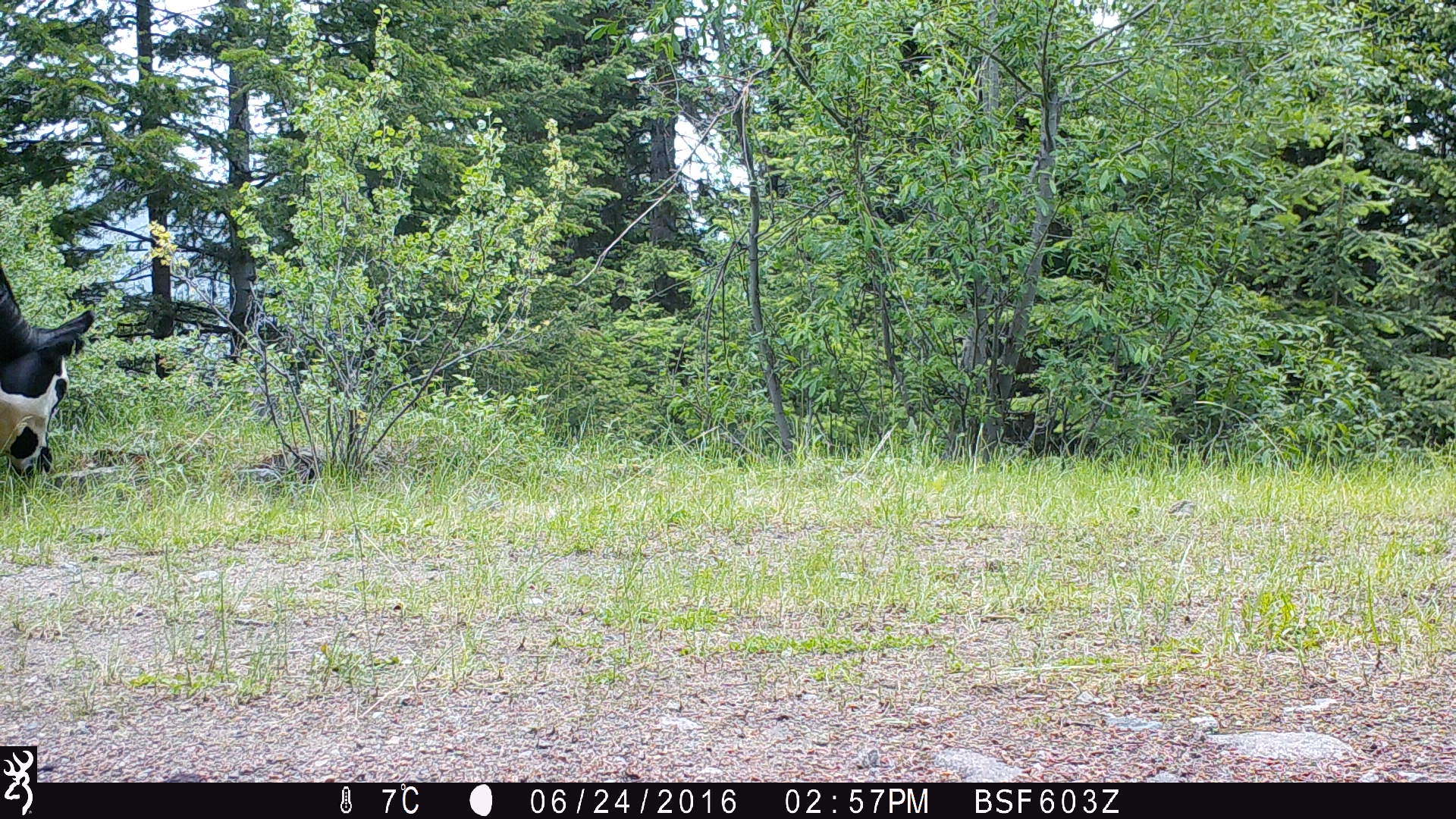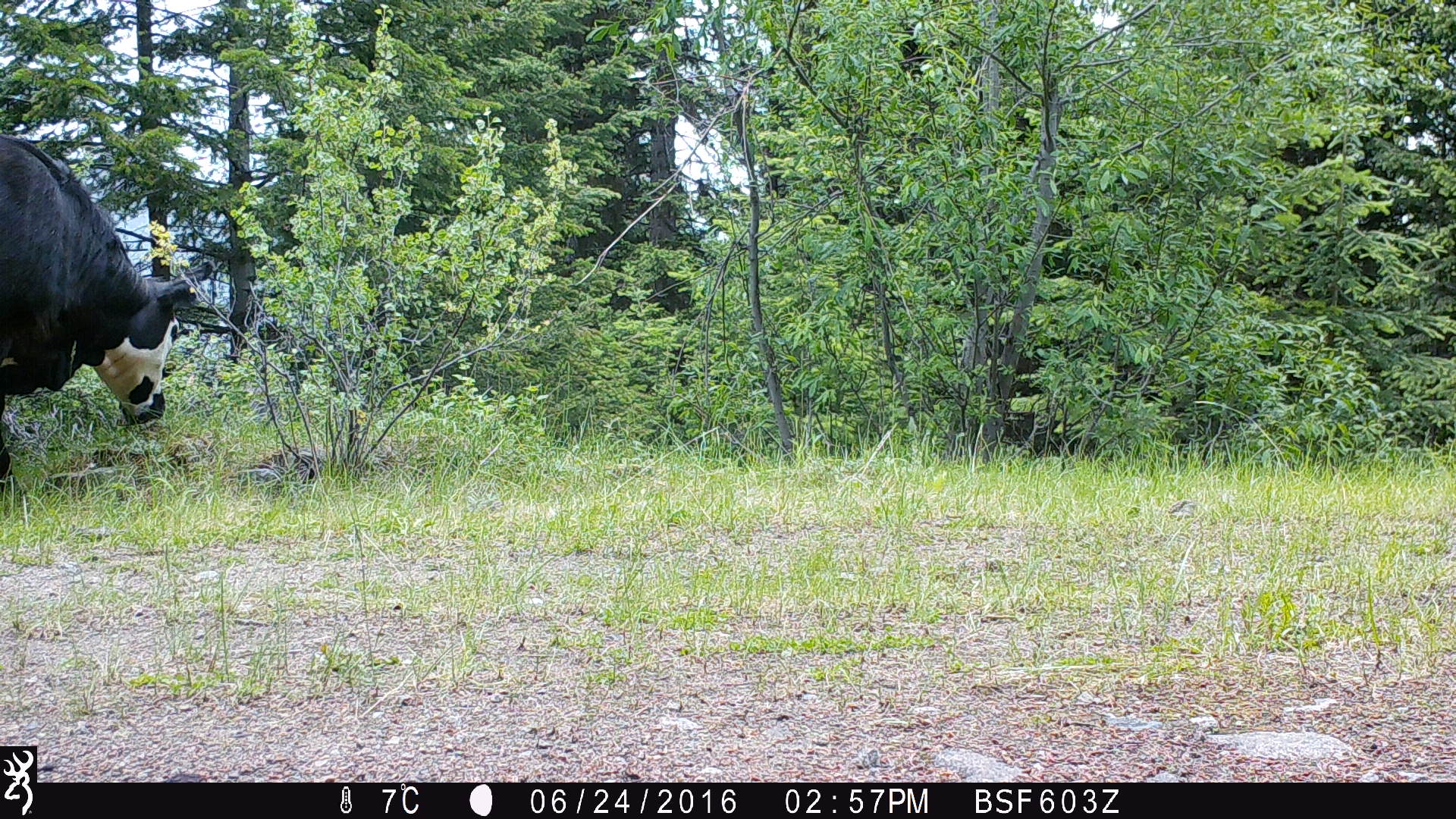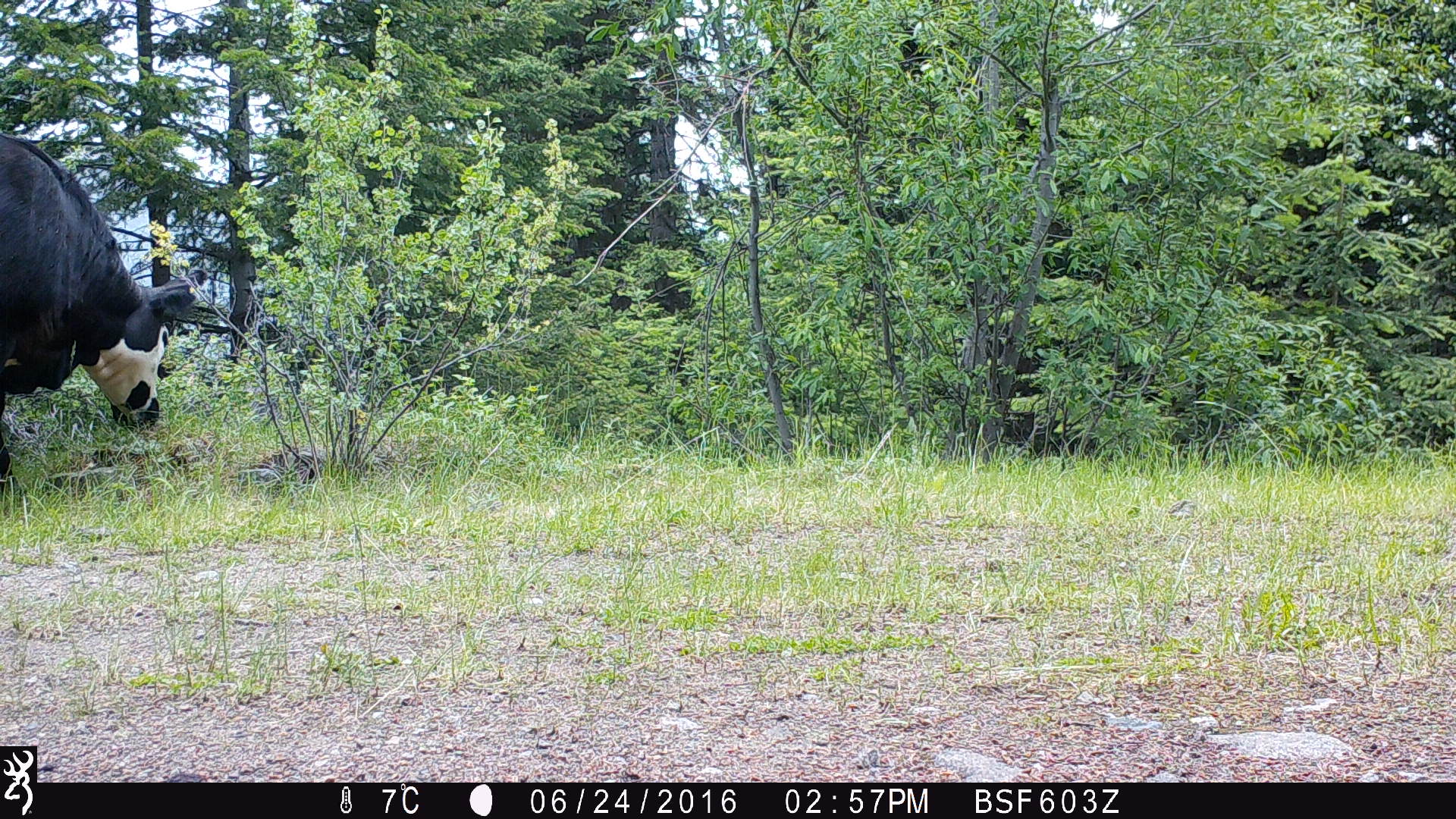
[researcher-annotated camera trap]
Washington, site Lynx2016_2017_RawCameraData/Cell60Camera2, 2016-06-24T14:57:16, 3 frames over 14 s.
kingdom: Animalia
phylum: Chordata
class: Mammalia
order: Artiodactyla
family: Bovidae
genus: Bos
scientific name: Bos taurus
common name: domestic cattle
Domestic cattle (Bos taurus). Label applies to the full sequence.